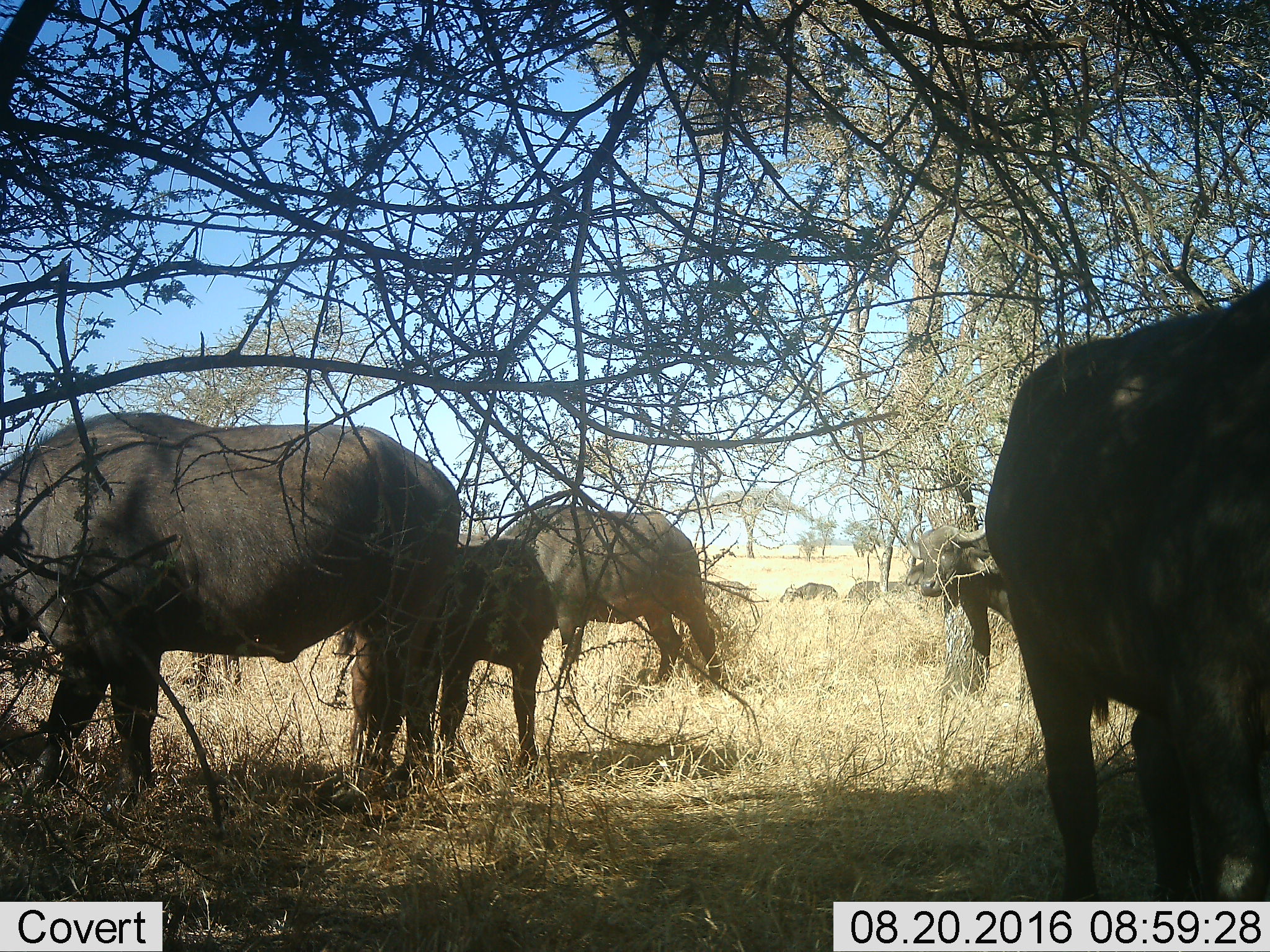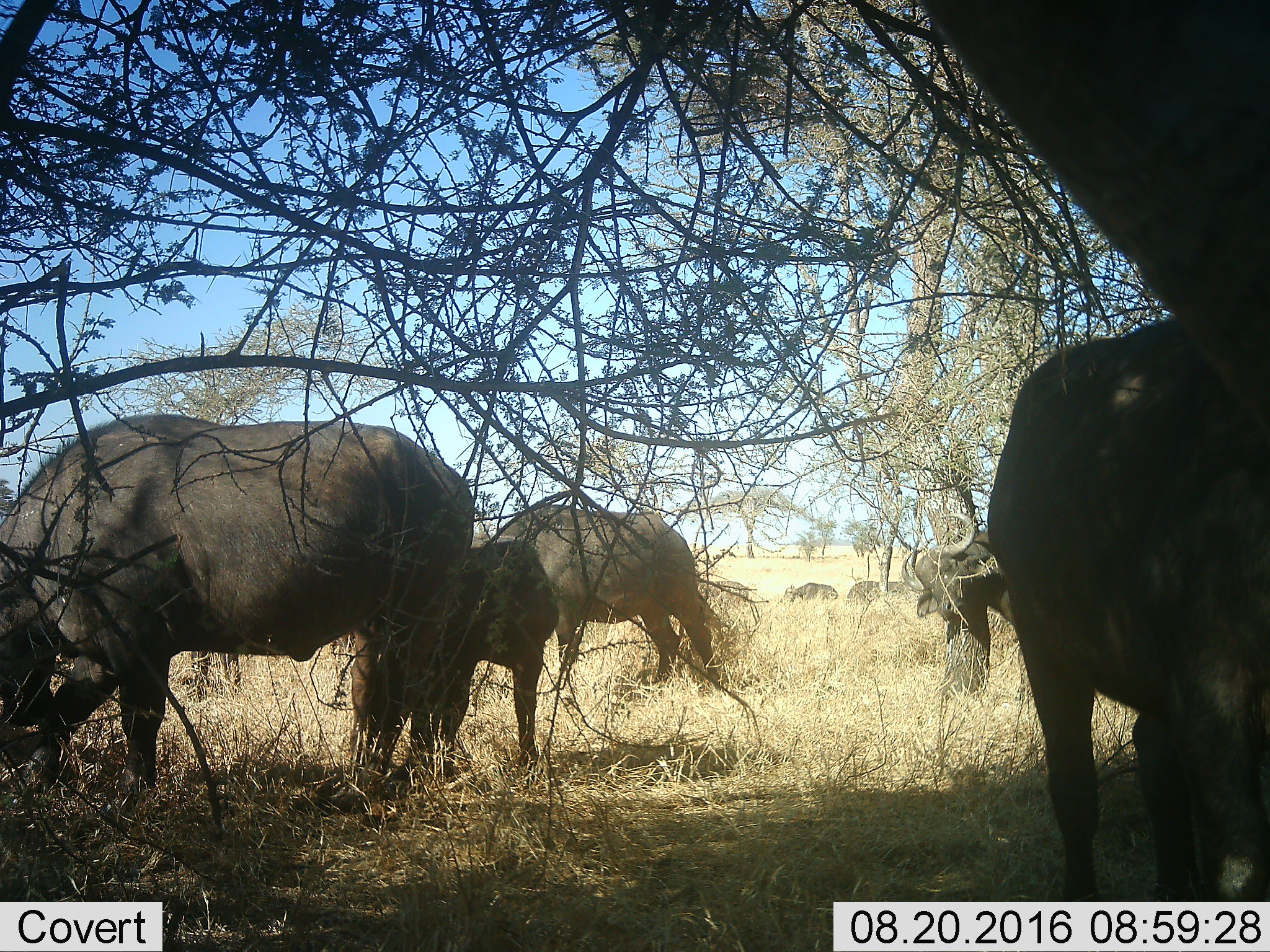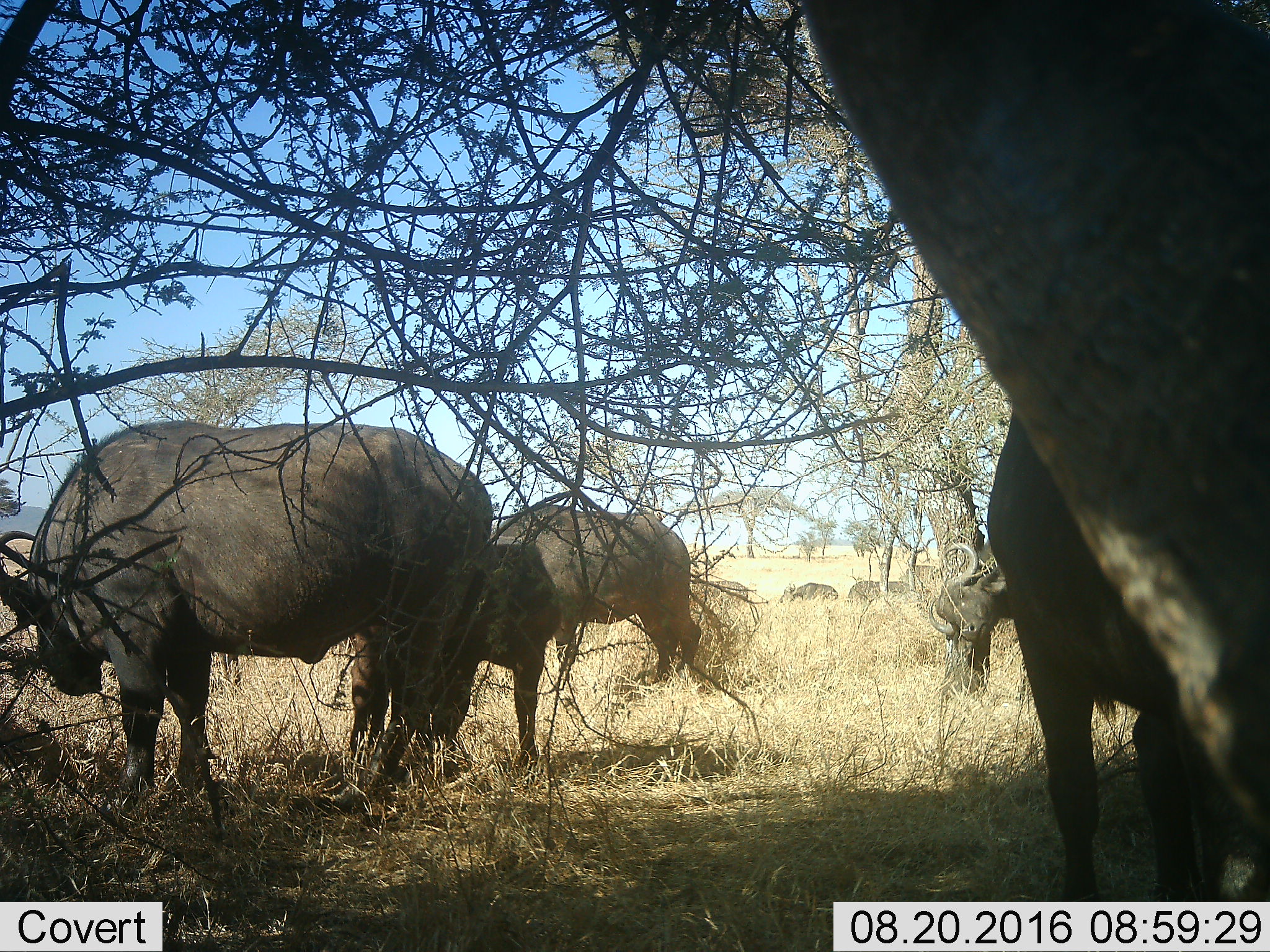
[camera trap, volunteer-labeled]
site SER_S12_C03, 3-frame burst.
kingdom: Animalia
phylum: Chordata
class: Mammalia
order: Artiodactyla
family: Bovidae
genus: Syncerus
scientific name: Syncerus caffer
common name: african buffalo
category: buffalo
Buffalo (african buffalo) (Syncerus caffer), count 8. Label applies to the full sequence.